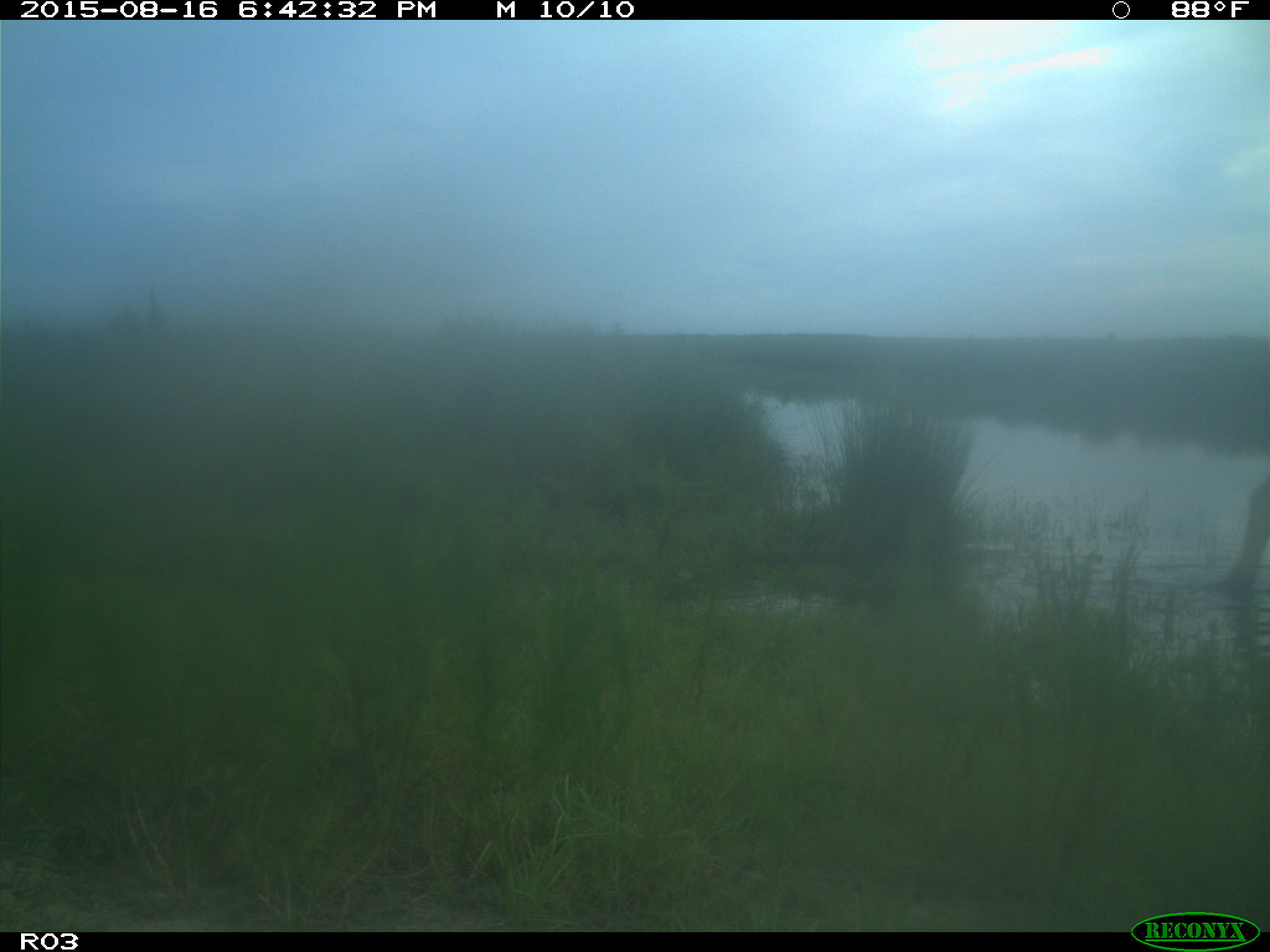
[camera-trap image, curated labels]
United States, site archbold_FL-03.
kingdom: Animalia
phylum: Chordata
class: Mammalia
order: Artiodactyla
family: Bovidae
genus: Bos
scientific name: Bos taurus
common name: domestic cow